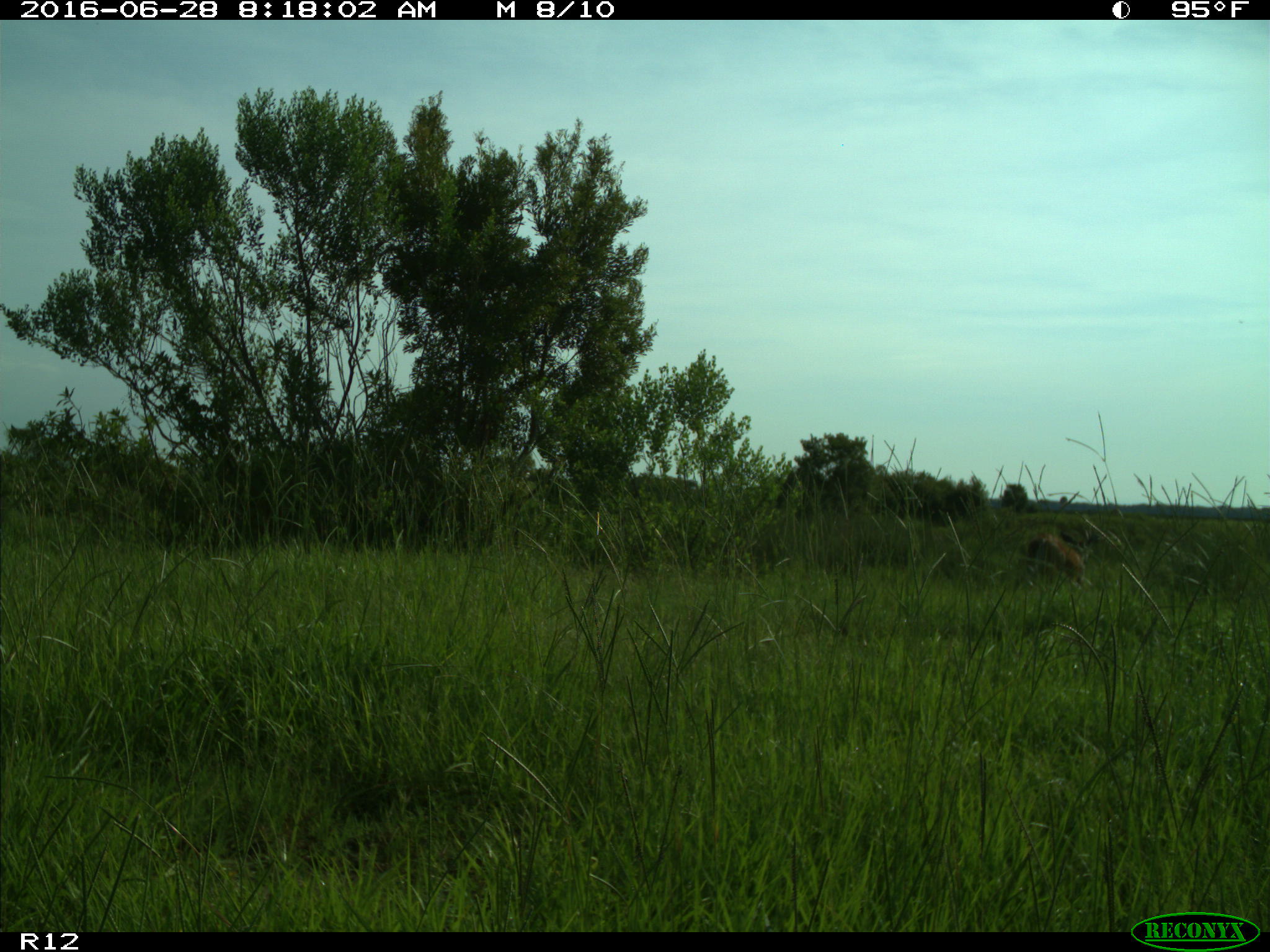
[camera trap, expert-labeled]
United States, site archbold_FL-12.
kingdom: Animalia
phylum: Chordata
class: Mammalia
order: Artiodactyla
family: Cervidae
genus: Odocoileus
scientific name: Odocoileus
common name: deer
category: unidentified deer